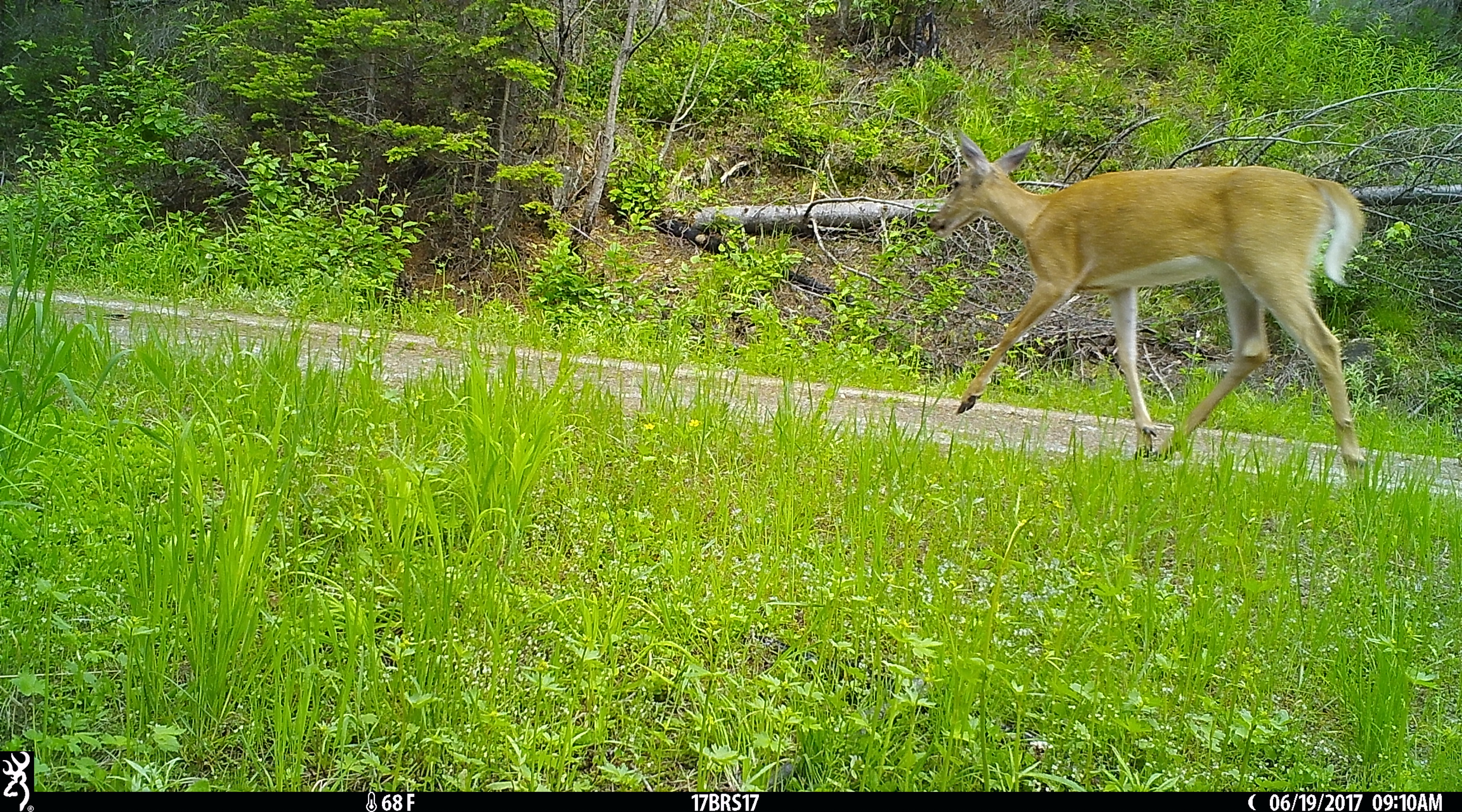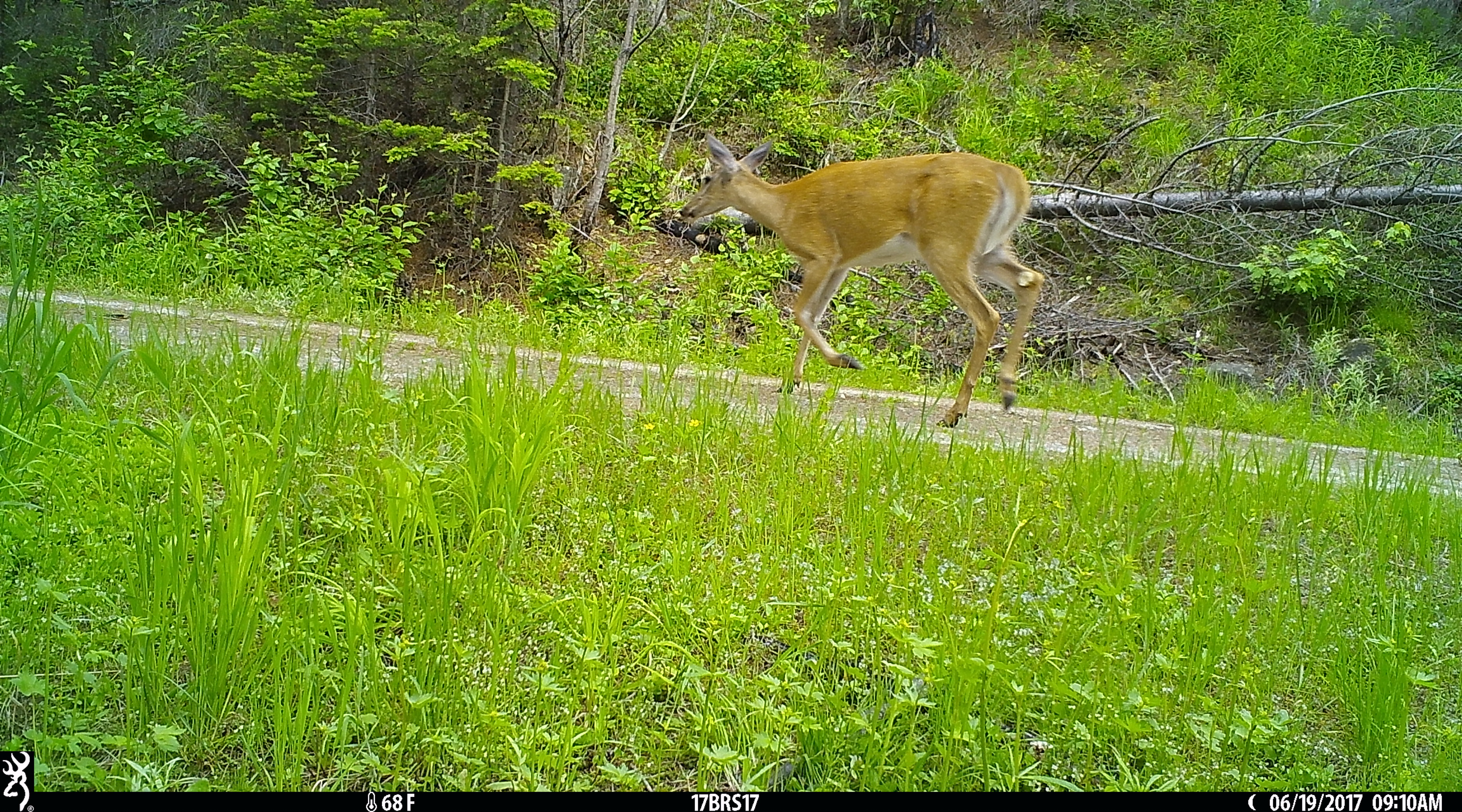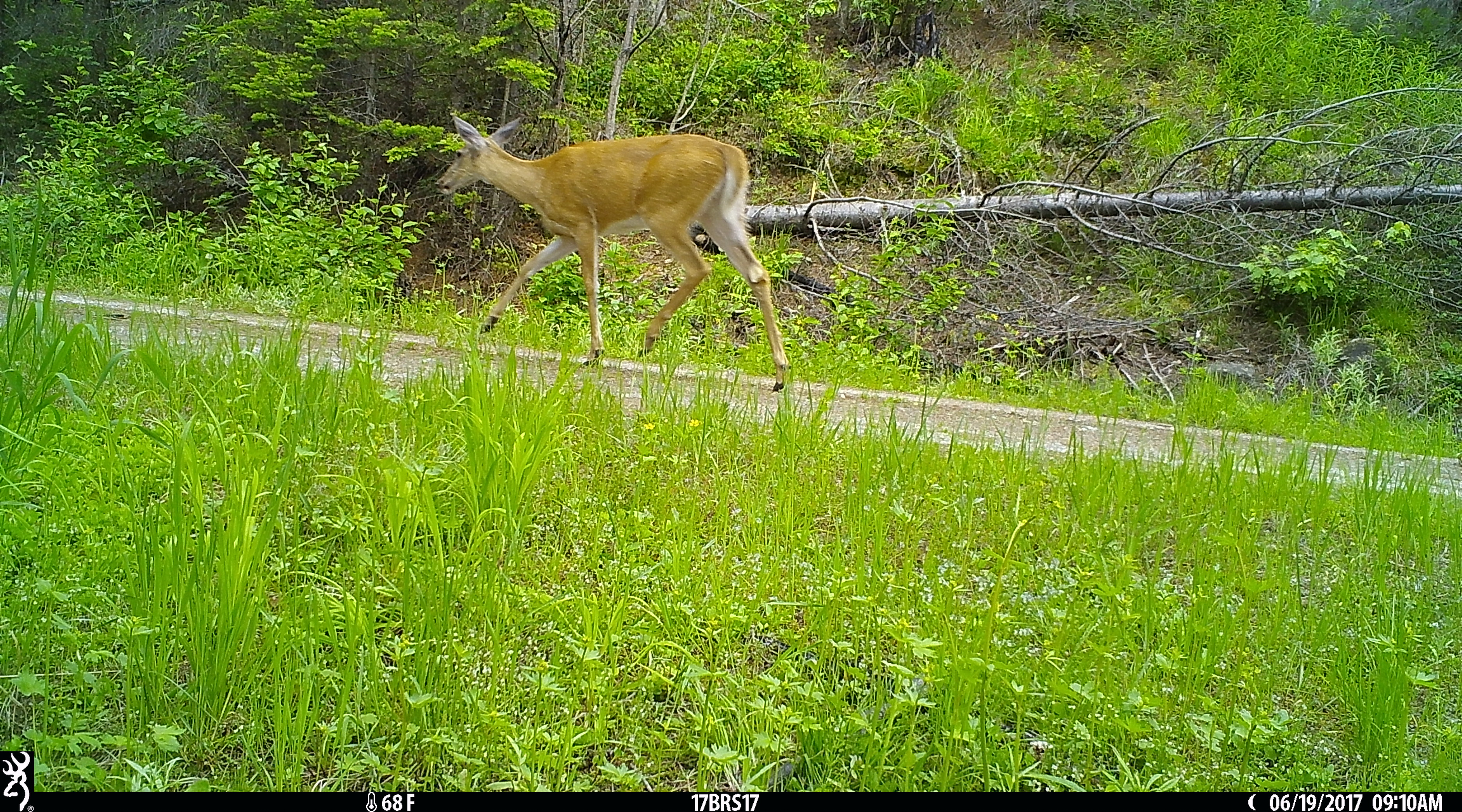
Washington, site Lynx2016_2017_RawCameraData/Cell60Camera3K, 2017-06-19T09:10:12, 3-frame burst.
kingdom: Animalia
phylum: Chordata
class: Mammalia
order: Artiodactyla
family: Cervidae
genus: Odocoileus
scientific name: Odocoileus virginianus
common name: white-tailed deer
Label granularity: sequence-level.